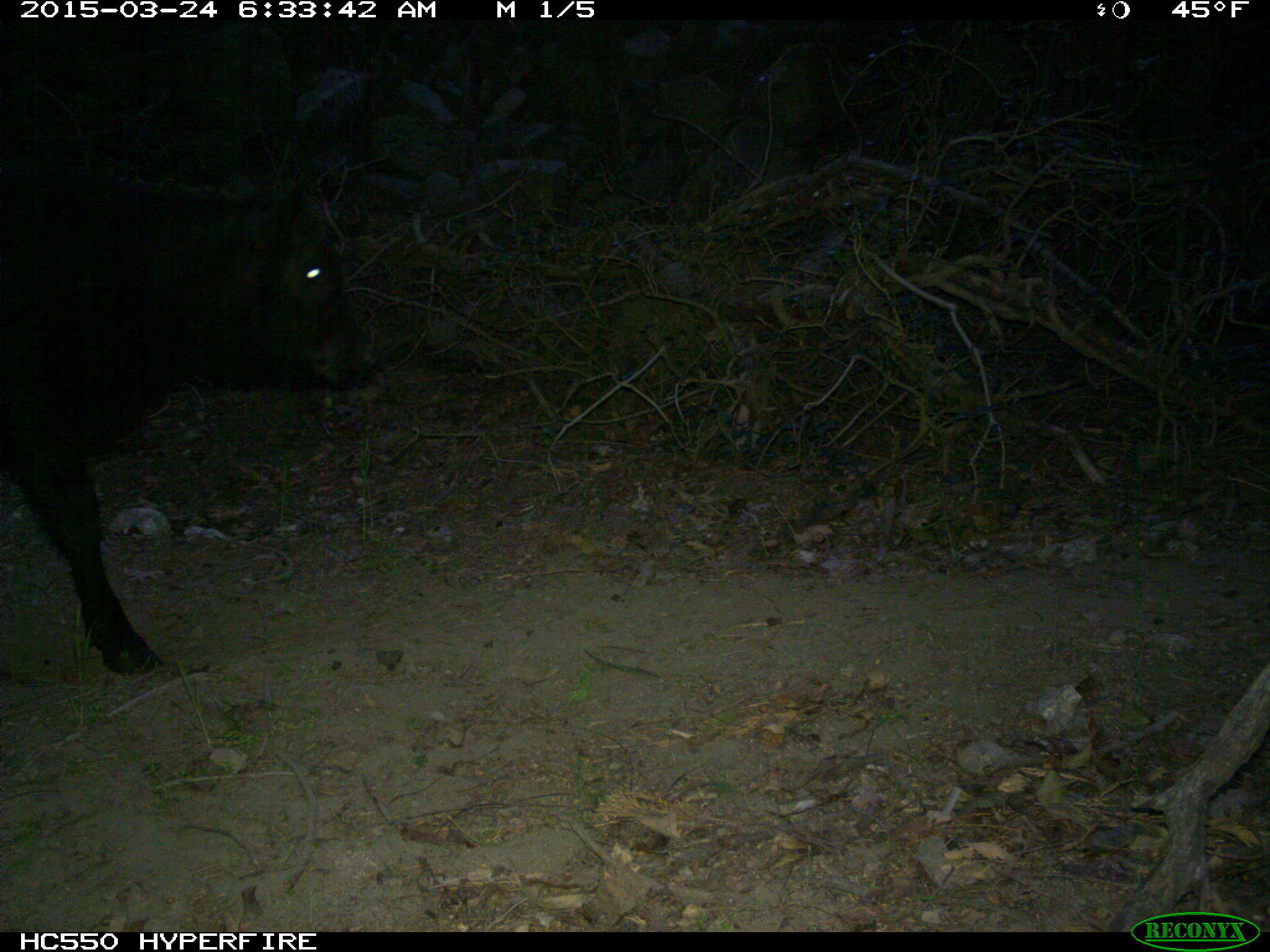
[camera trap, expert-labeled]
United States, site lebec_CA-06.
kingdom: Animalia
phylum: Chordata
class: Mammalia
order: Artiodactyla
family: Bovidae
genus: Bos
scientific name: Bos taurus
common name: domestic cow